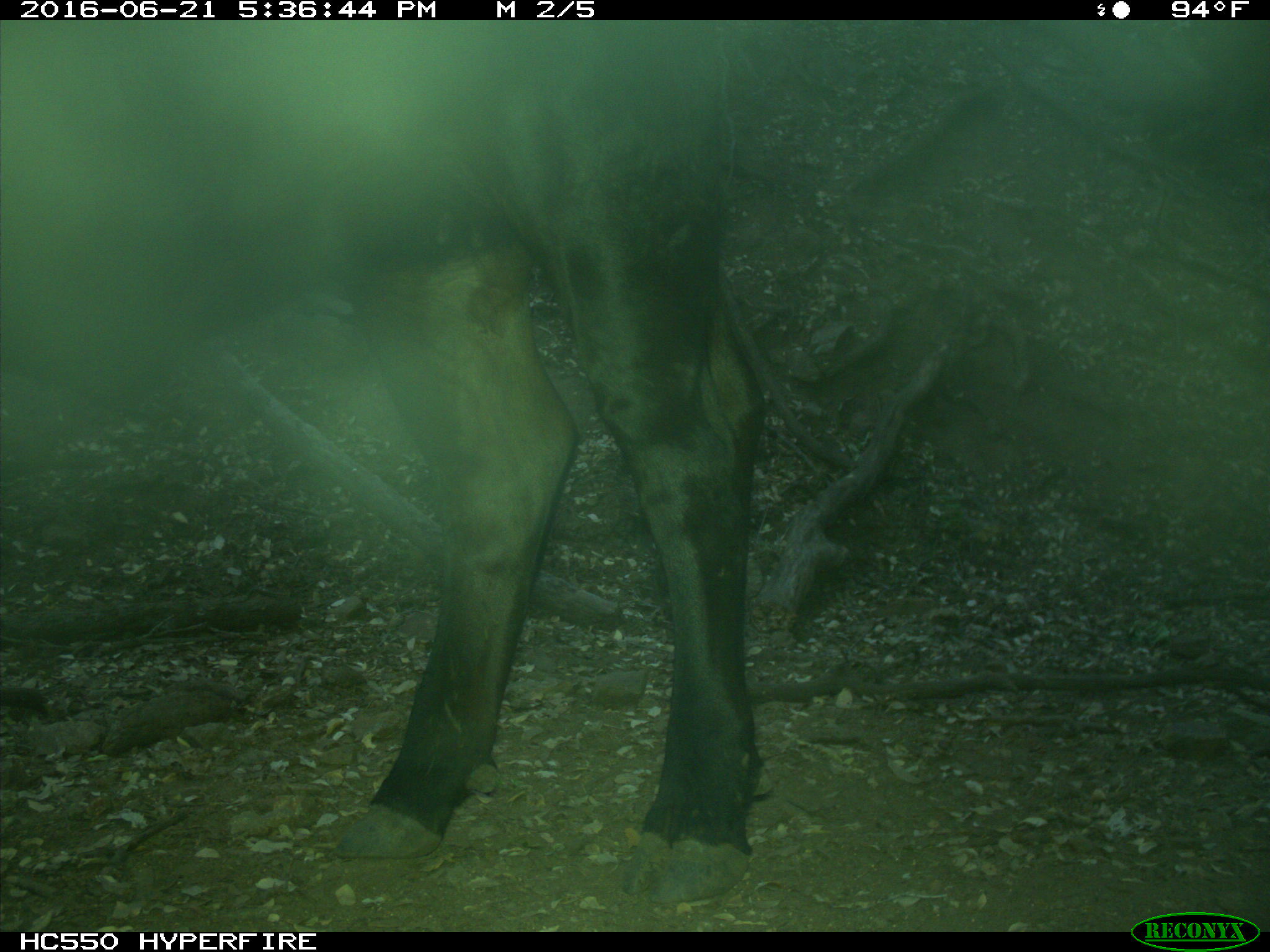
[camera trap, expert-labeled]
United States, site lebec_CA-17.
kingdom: Animalia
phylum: Chordata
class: Mammalia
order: Artiodactyla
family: Bovidae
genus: Bos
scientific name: Bos taurus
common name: domestic cow